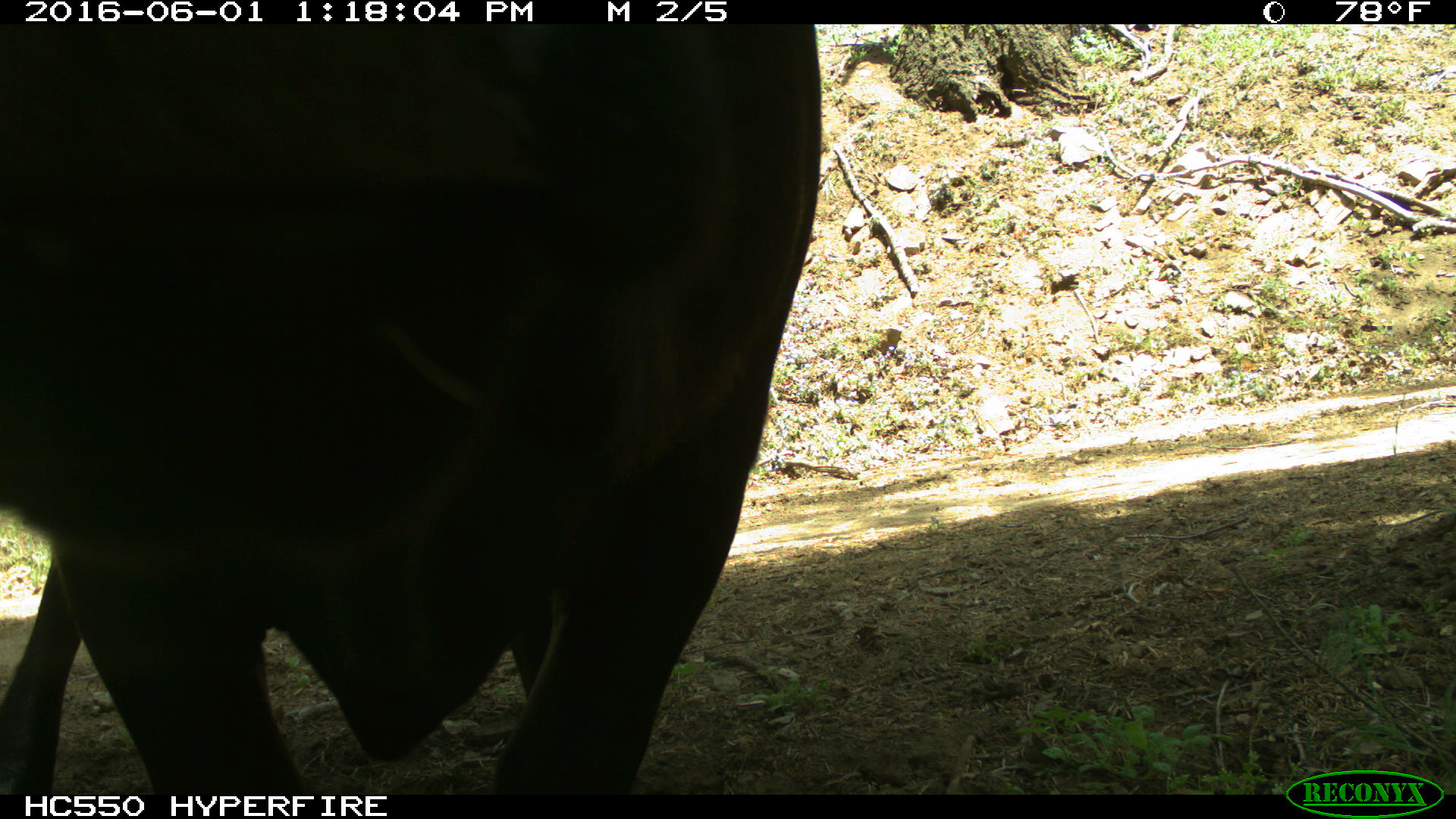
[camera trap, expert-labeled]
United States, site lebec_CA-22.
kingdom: Animalia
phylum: Chordata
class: Mammalia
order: Artiodactyla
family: Bovidae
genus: Bos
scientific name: Bos taurus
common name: domestic cow